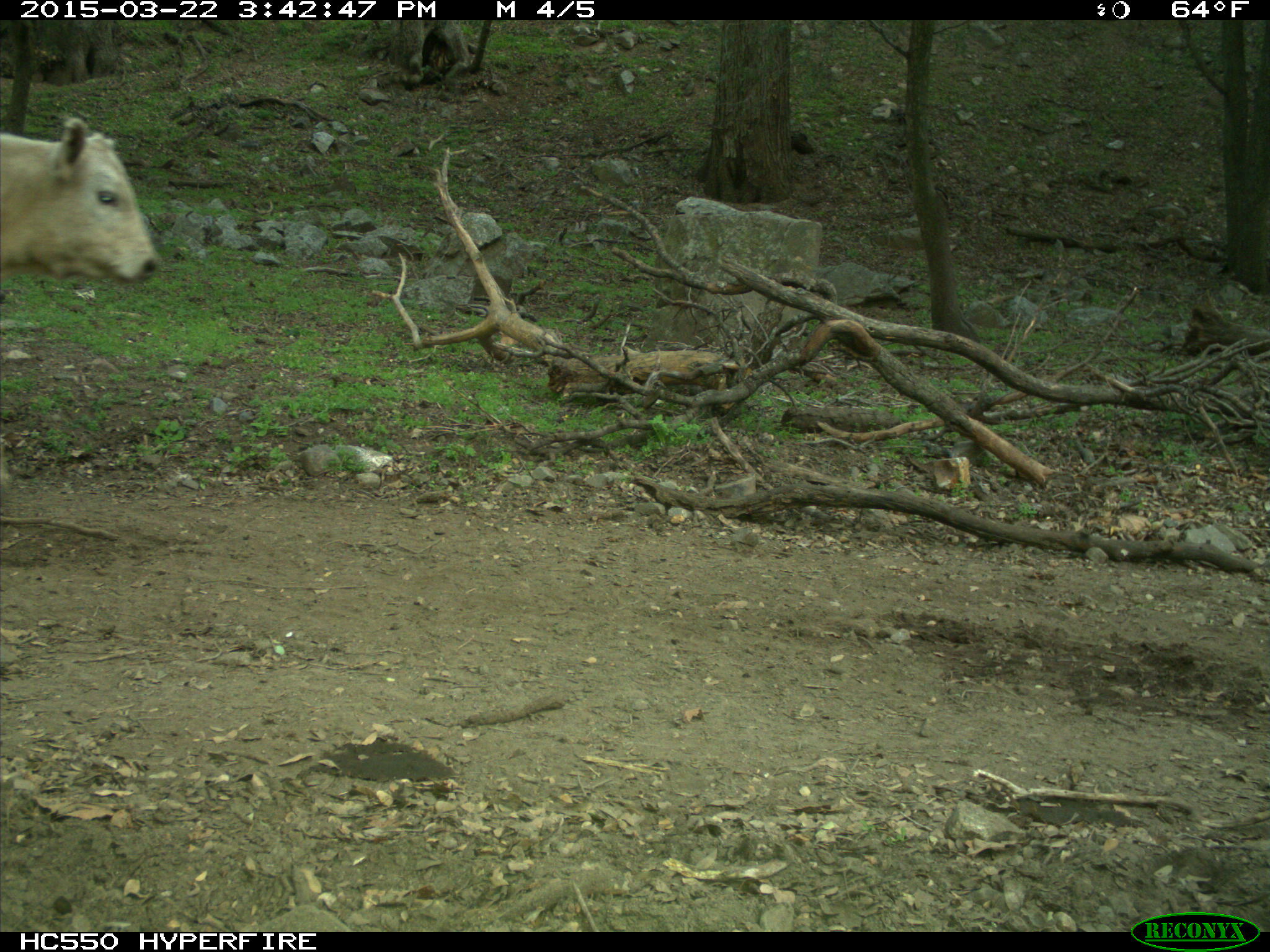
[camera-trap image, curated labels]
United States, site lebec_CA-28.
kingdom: Animalia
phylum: Chordata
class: Mammalia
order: Artiodactyla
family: Bovidae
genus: Bos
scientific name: Bos taurus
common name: domestic cow